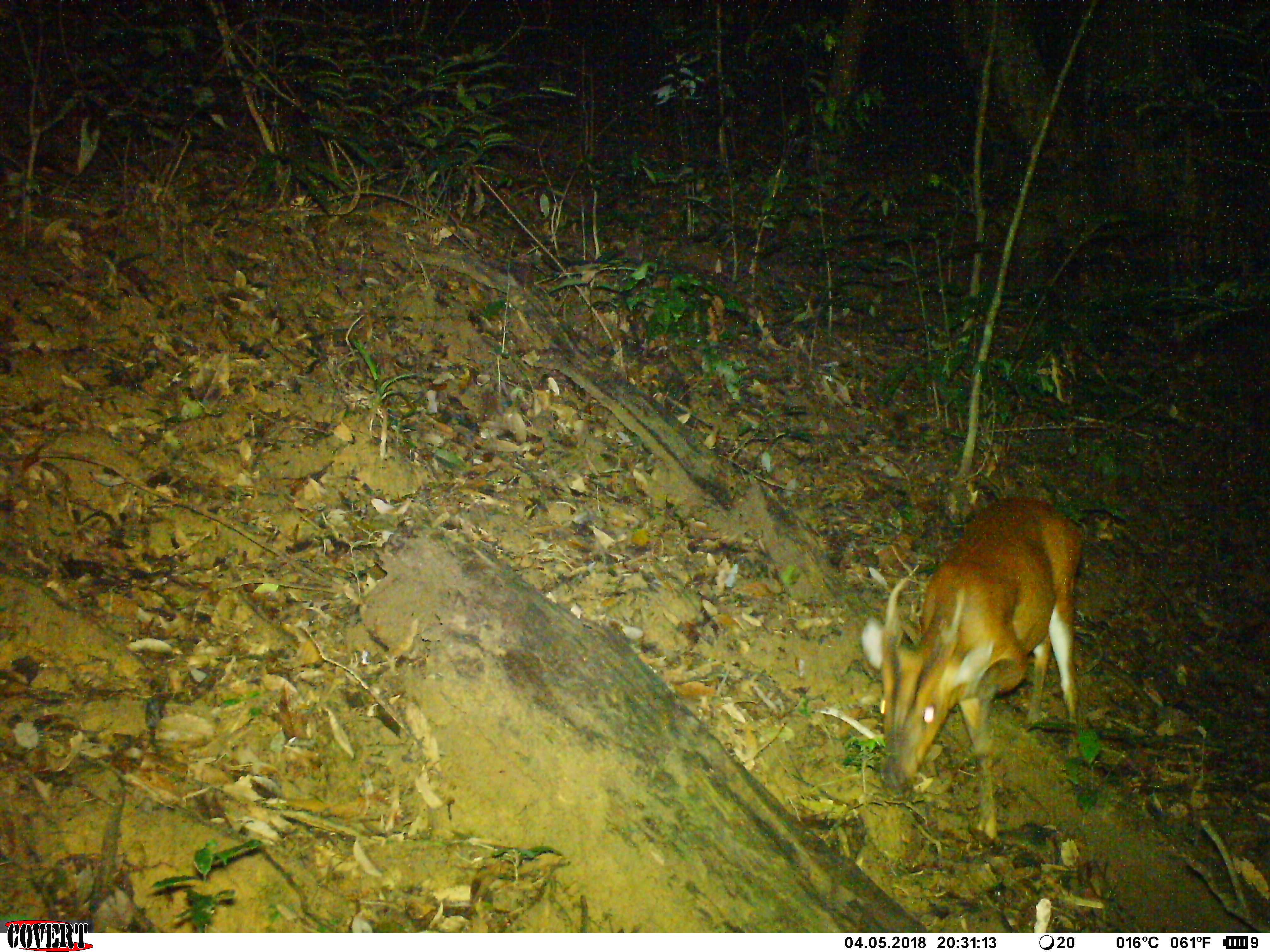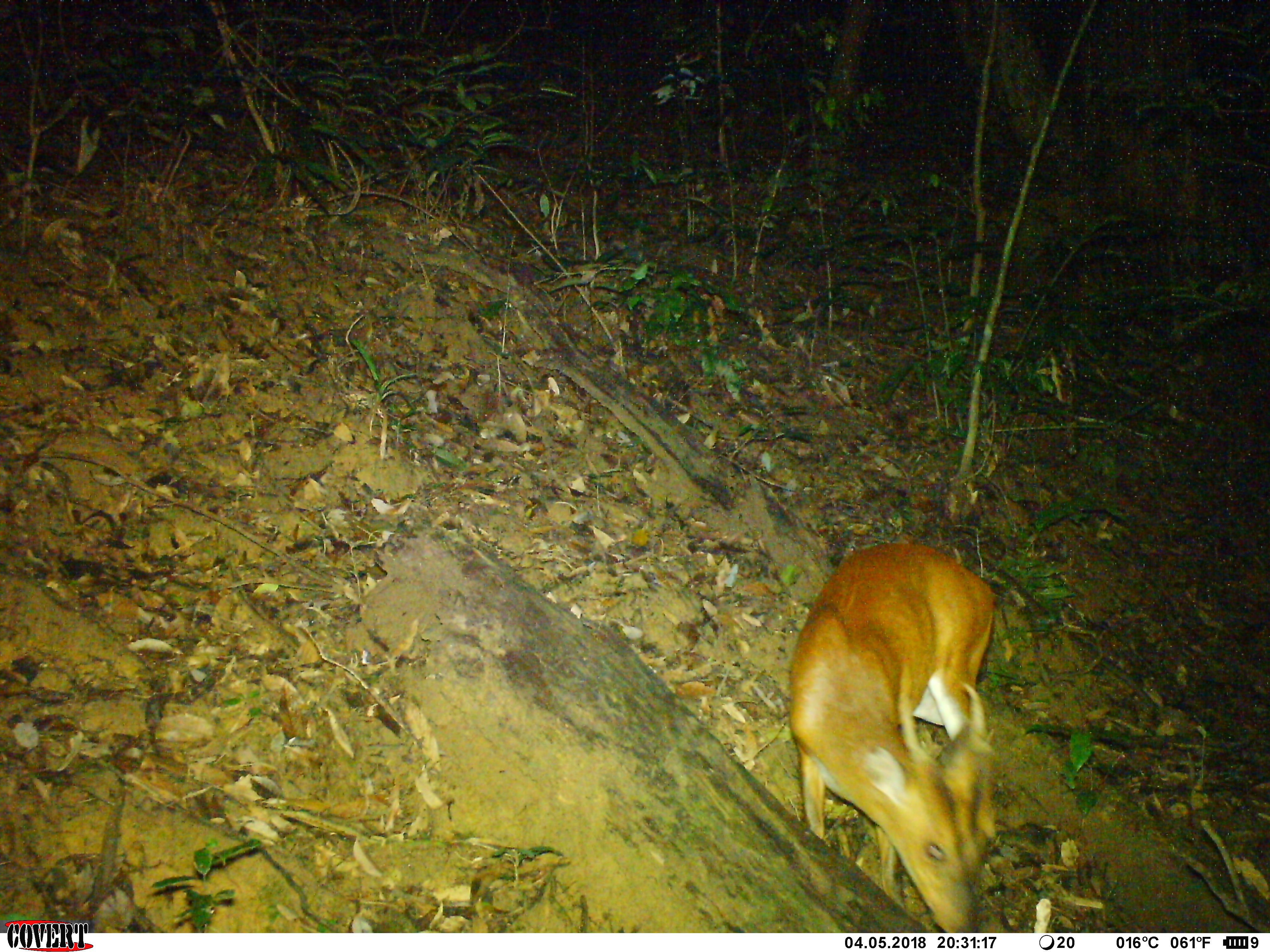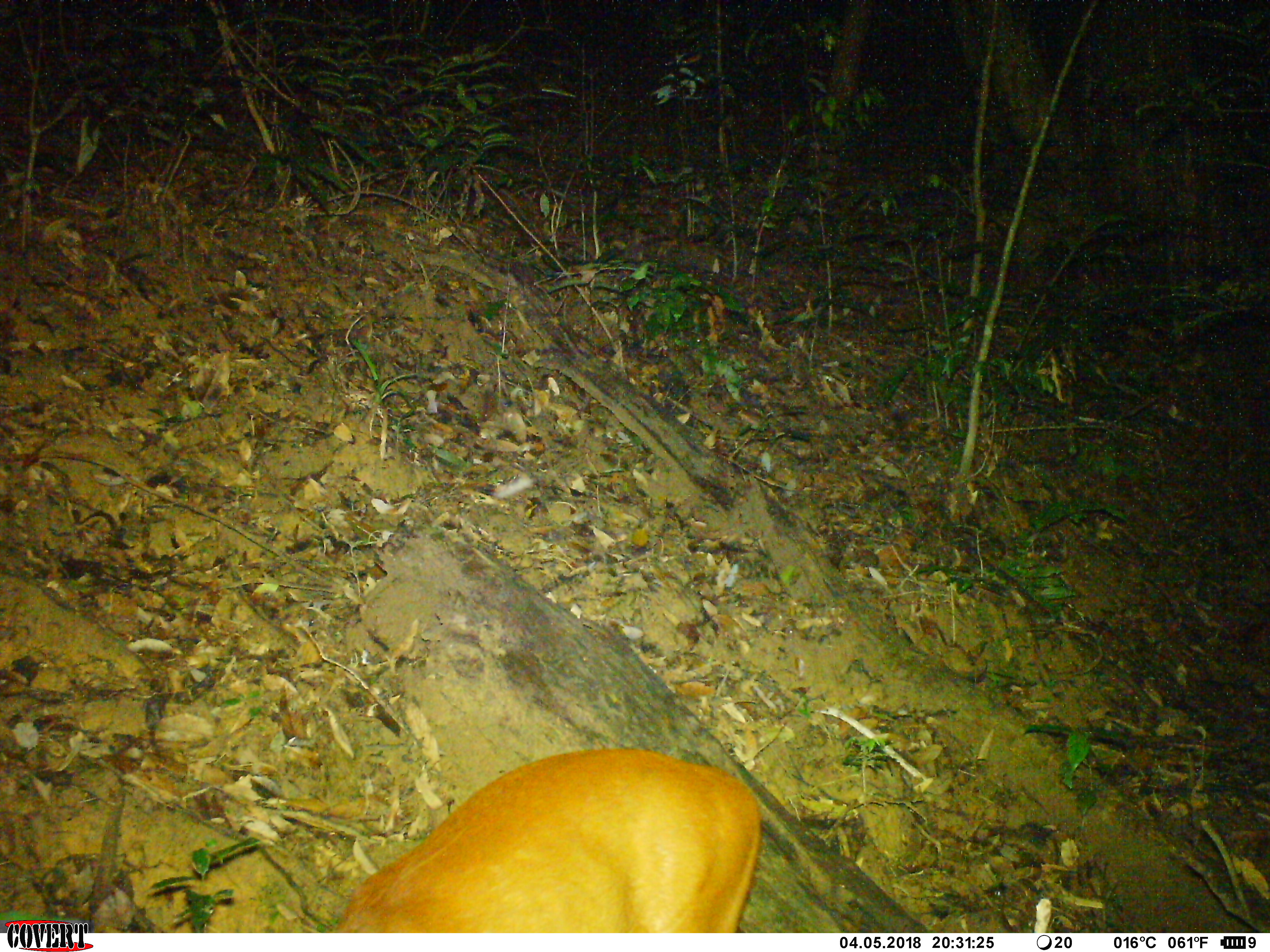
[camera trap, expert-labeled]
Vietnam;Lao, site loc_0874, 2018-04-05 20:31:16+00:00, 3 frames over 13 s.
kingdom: Animalia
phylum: Chordata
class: Mammalia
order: Artiodactyla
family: Cervidae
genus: Muntiacus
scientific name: Muntiacus muntjak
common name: red muntjac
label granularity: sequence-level